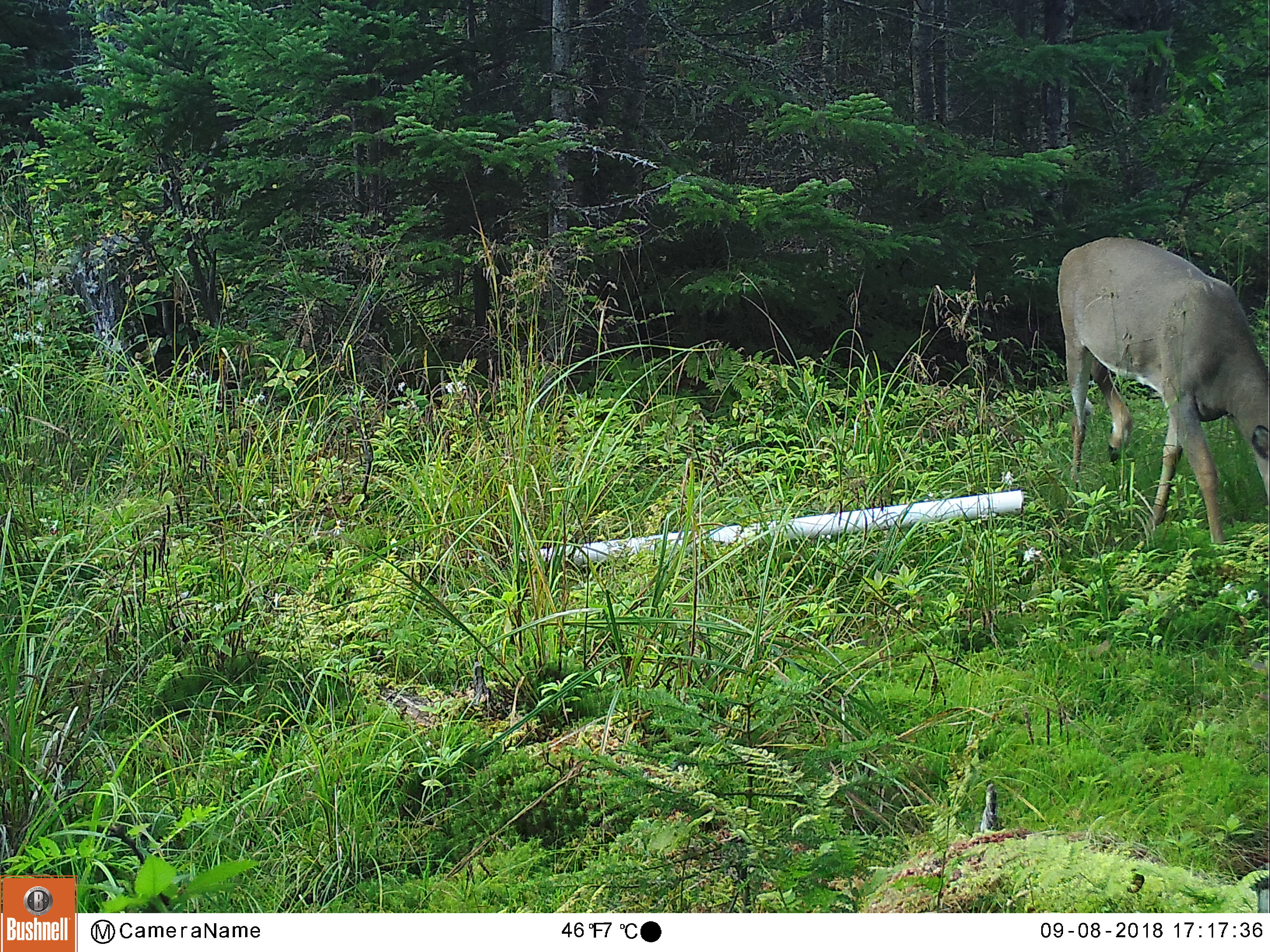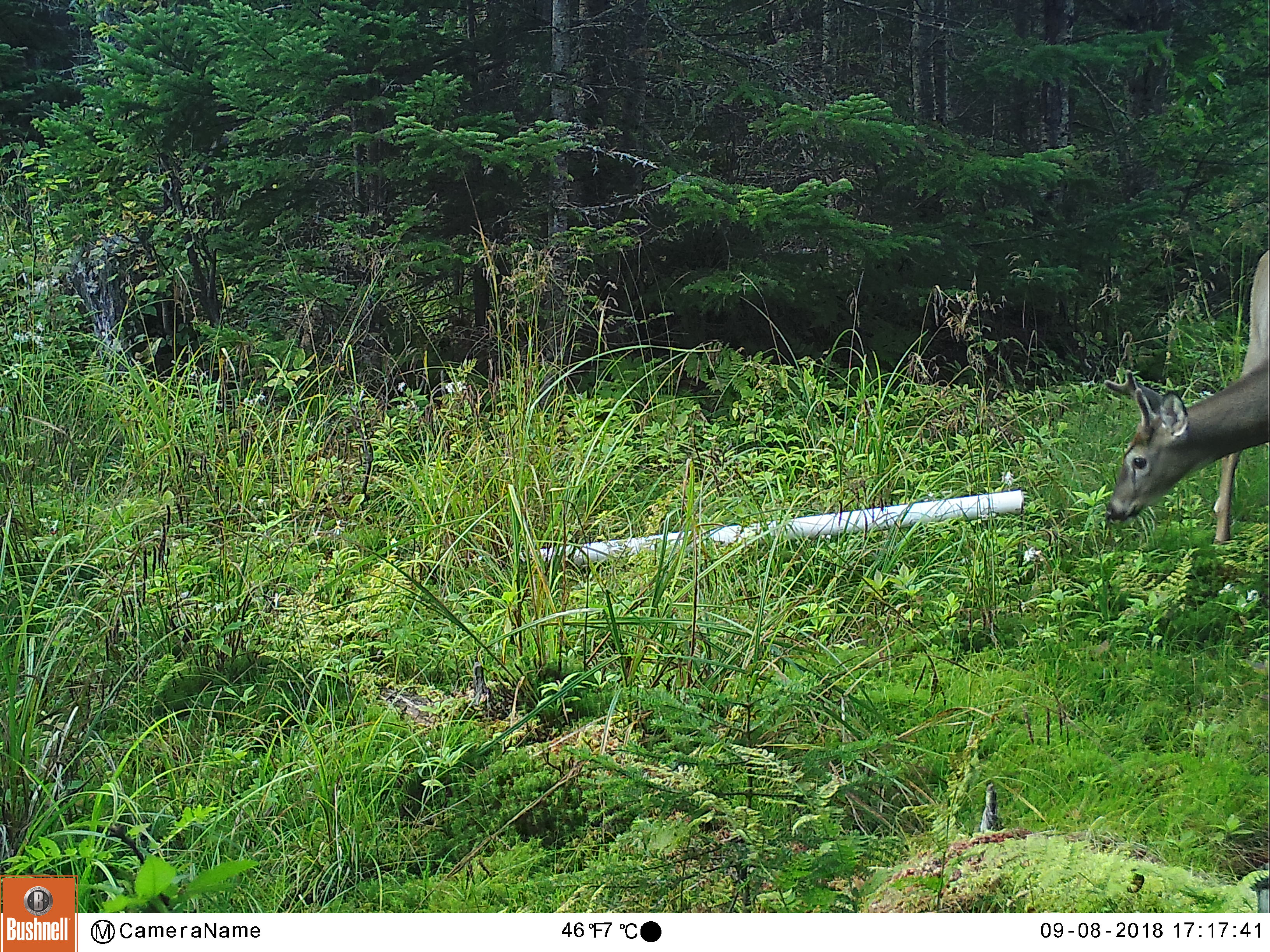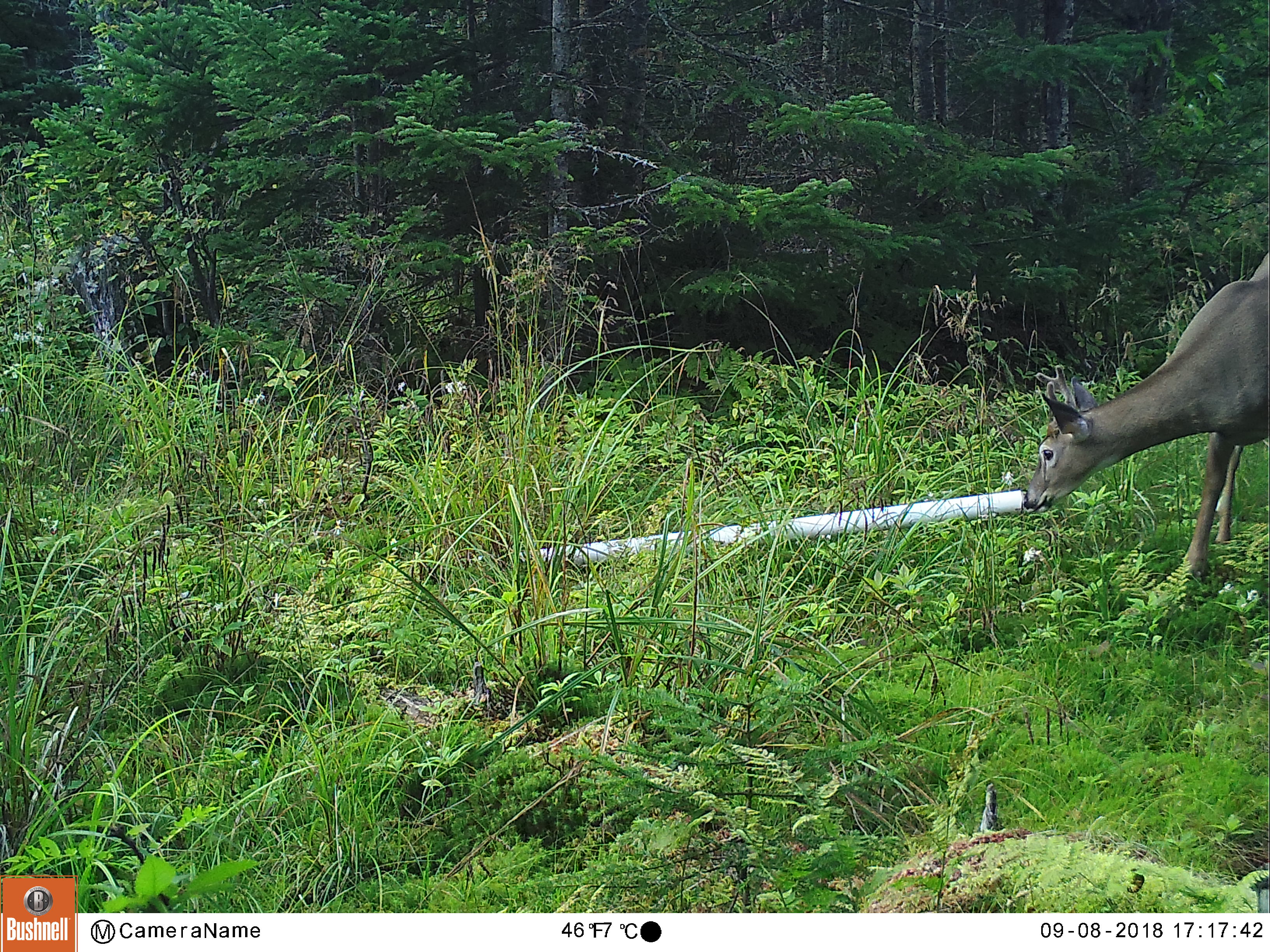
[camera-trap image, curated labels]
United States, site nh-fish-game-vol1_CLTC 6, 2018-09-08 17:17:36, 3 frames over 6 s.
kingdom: Animalia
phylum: Chordata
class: Mammalia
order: Artiodactyla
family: Cervidae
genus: Odocoileus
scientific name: Odocoileus virginianus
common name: white-tailed deer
White-tailed deer (Odocoileus virginianus).